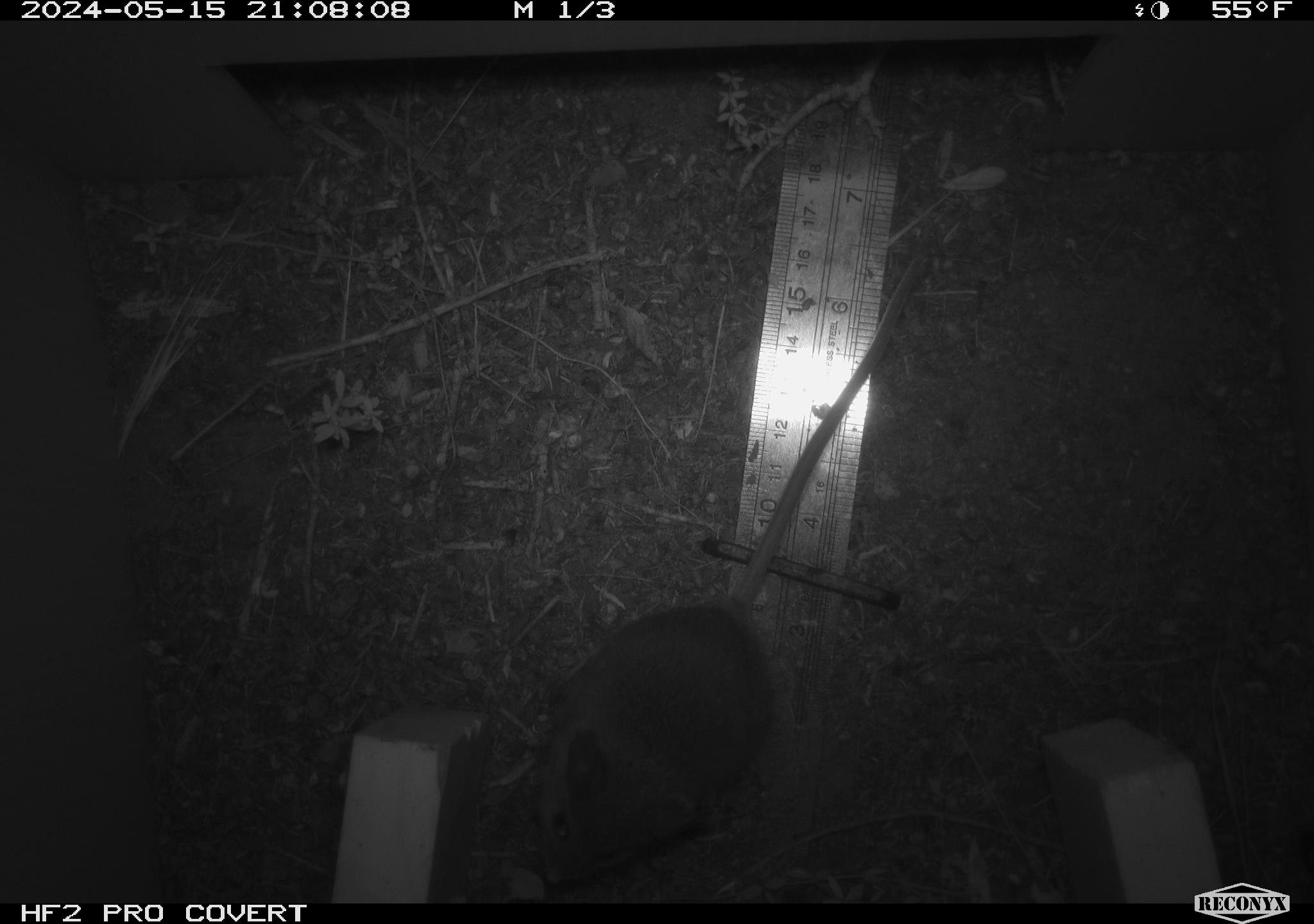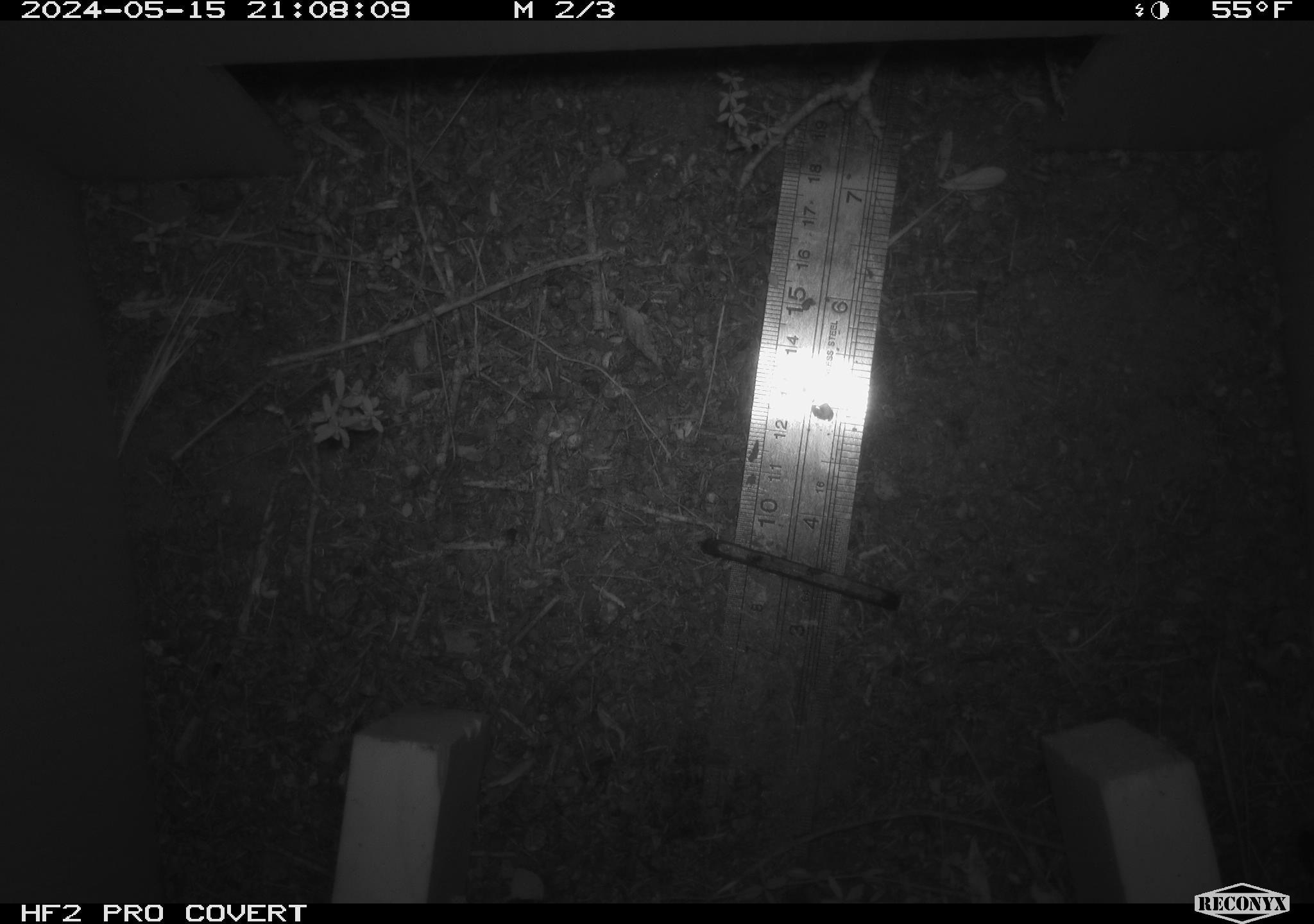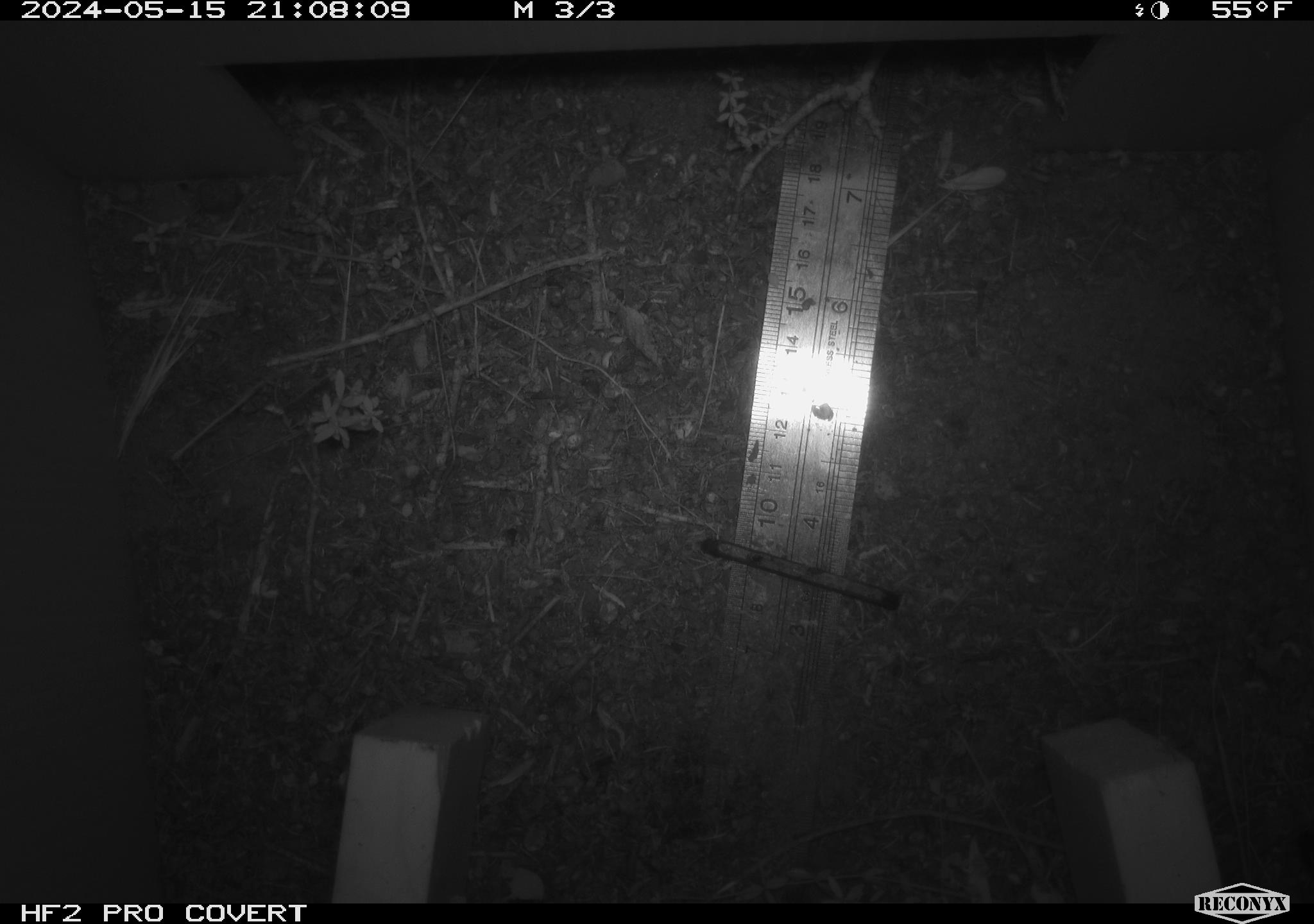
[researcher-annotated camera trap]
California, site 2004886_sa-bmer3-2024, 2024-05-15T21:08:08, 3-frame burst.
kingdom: Animalia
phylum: Chordata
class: Mammalia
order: Rodentia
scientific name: Rodentia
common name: mouse species